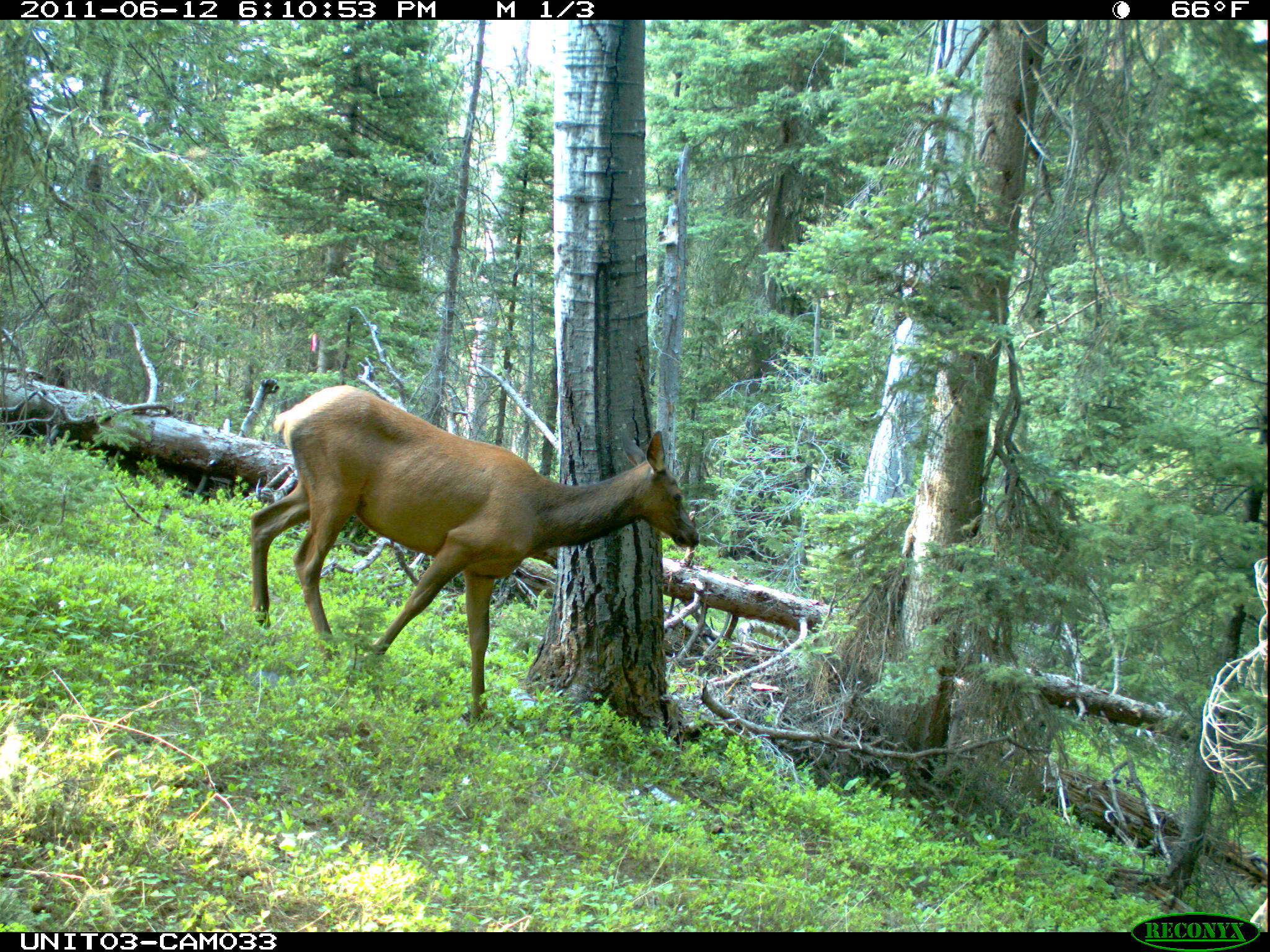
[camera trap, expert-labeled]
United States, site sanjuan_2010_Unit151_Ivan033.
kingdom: Animalia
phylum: Chordata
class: Mammalia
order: Artiodactyla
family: Cervidae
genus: Cervus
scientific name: Cervus elaphus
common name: red deer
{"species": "Cervus elaphus (red deer)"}